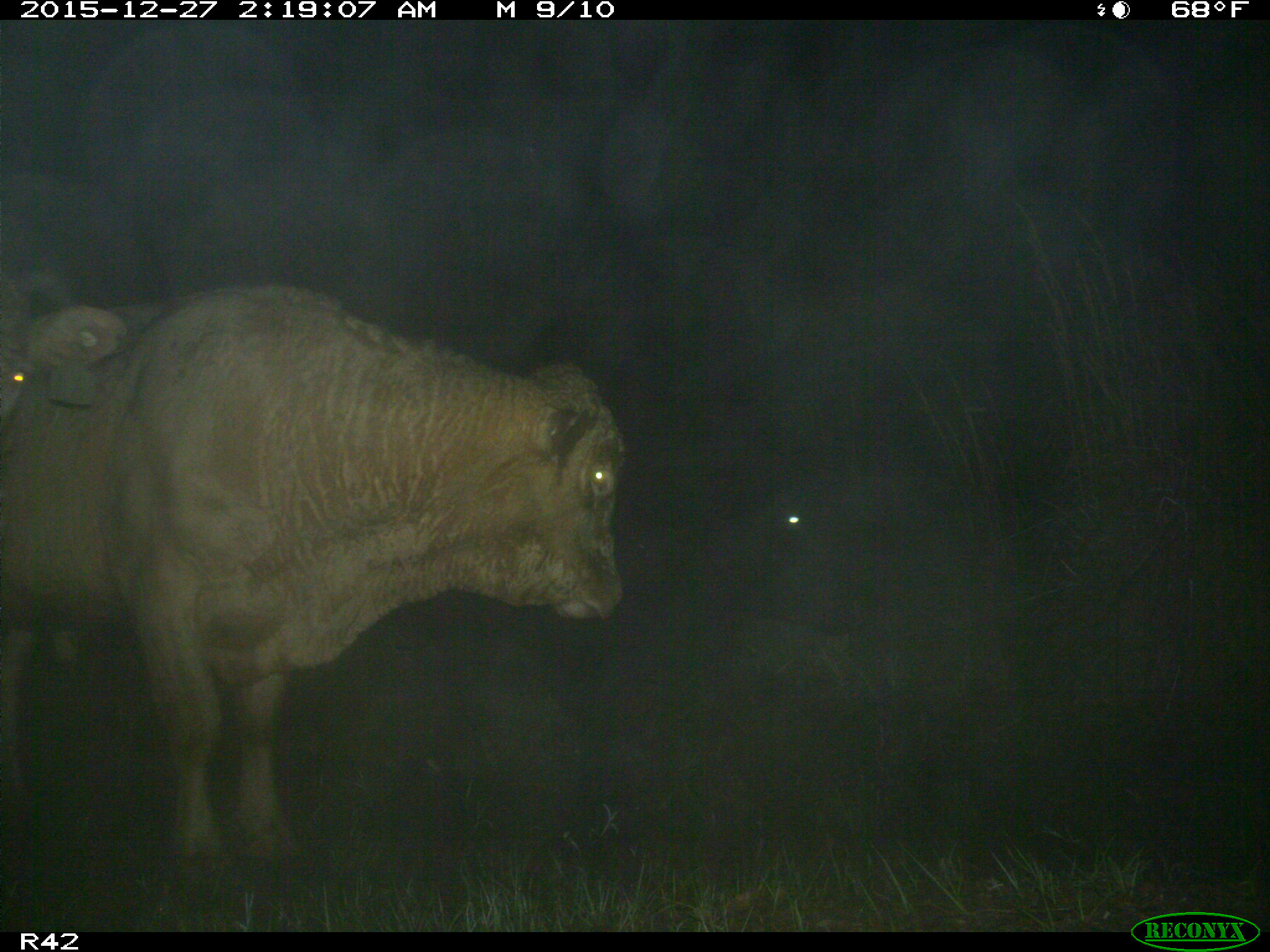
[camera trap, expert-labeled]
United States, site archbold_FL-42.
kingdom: Animalia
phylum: Chordata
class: Mammalia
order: Artiodactyla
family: Bovidae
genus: Bos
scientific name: Bos taurus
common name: domestic cow